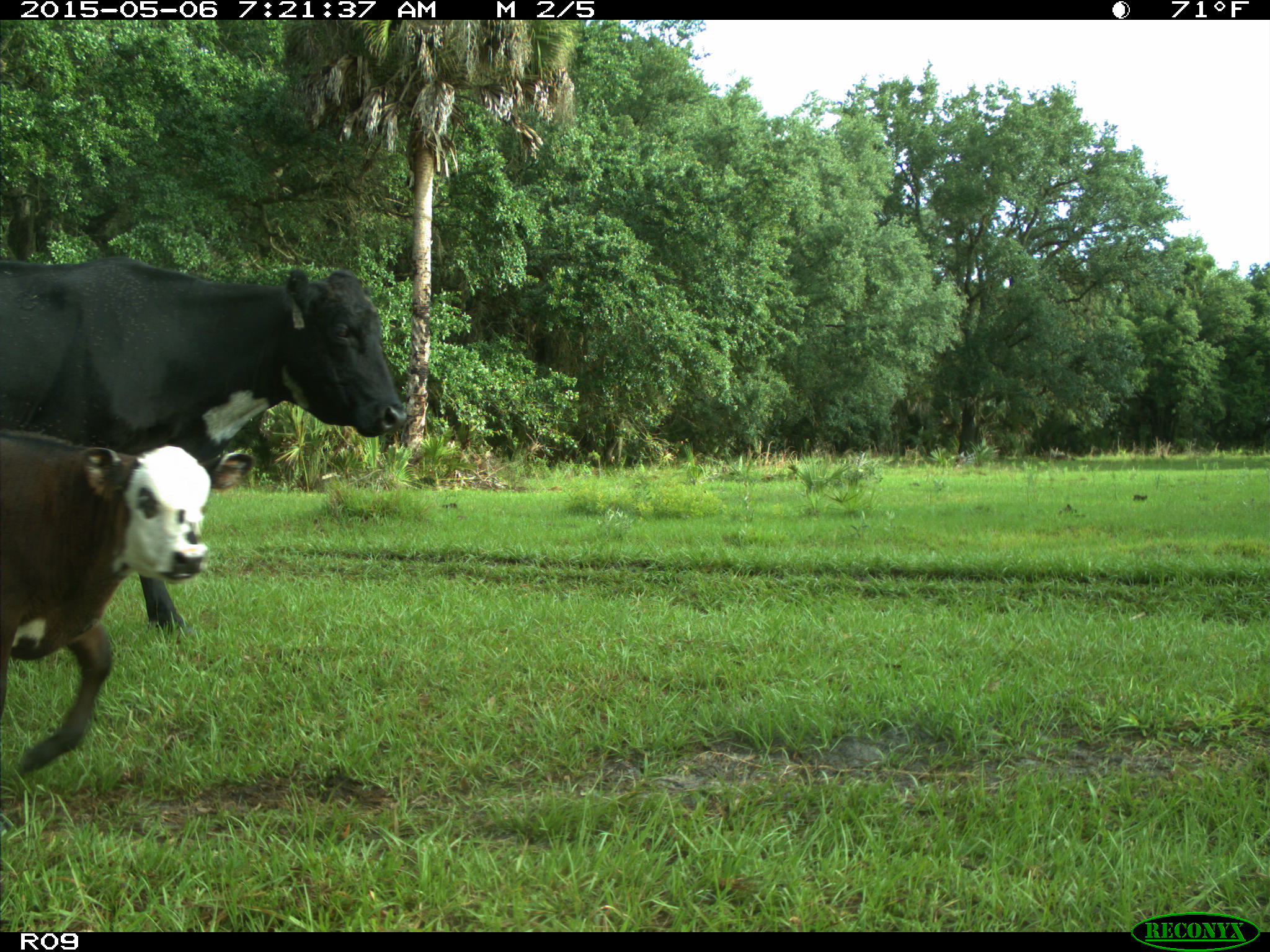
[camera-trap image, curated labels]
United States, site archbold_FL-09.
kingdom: Animalia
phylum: Chordata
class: Mammalia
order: Artiodactyla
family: Bovidae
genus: Bos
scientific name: Bos taurus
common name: domestic cow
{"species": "Bos taurus (domestic cow)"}